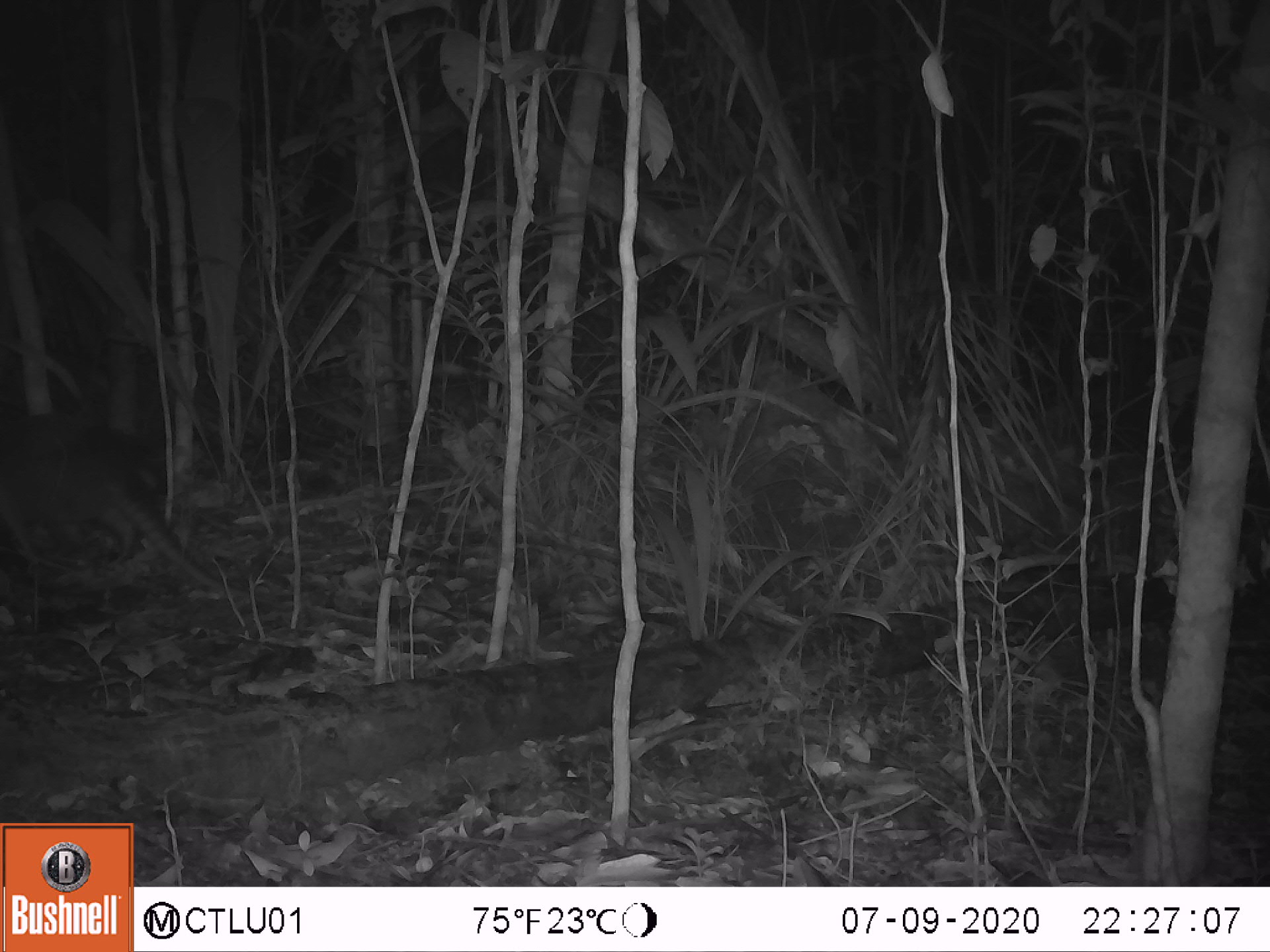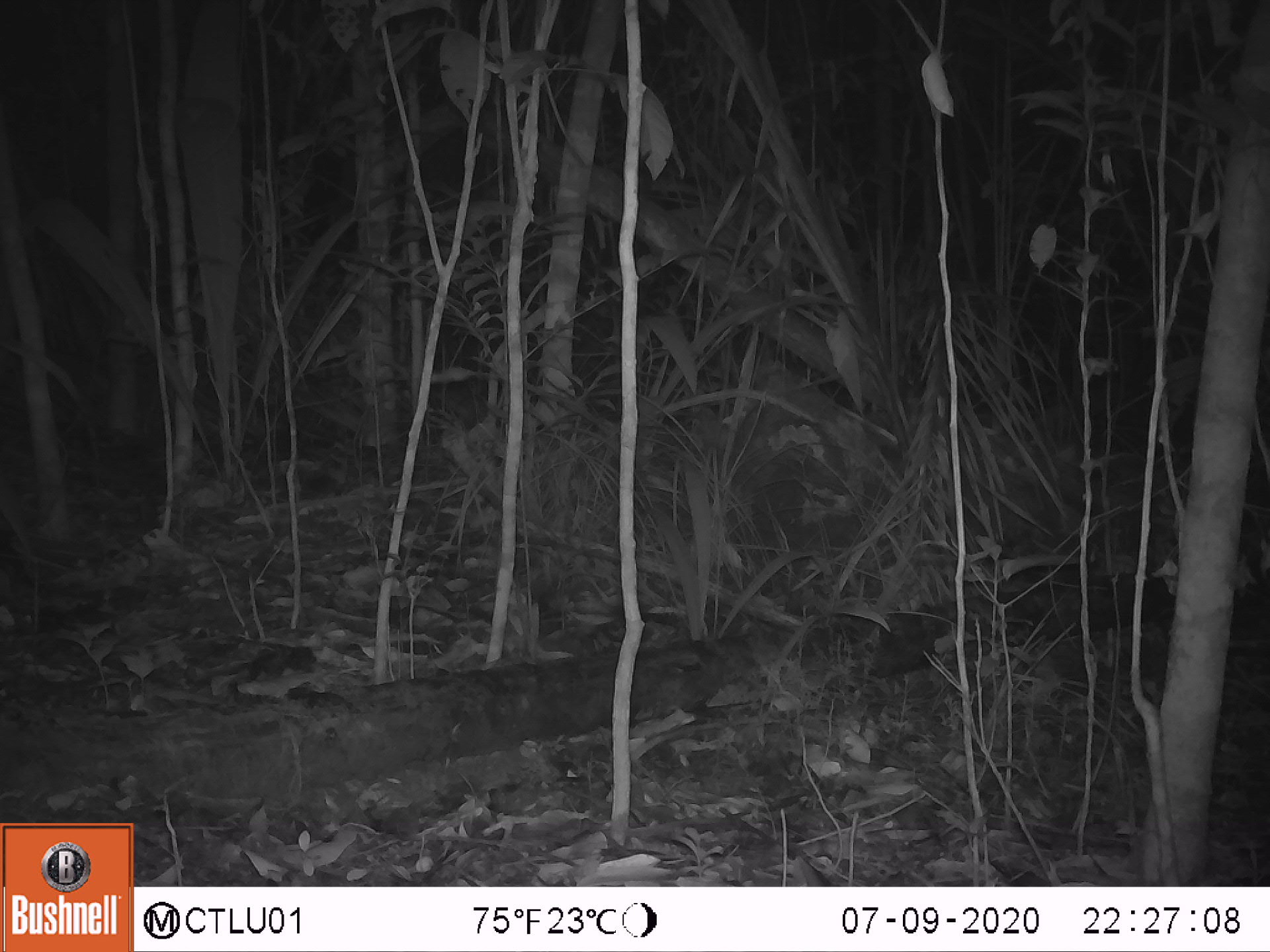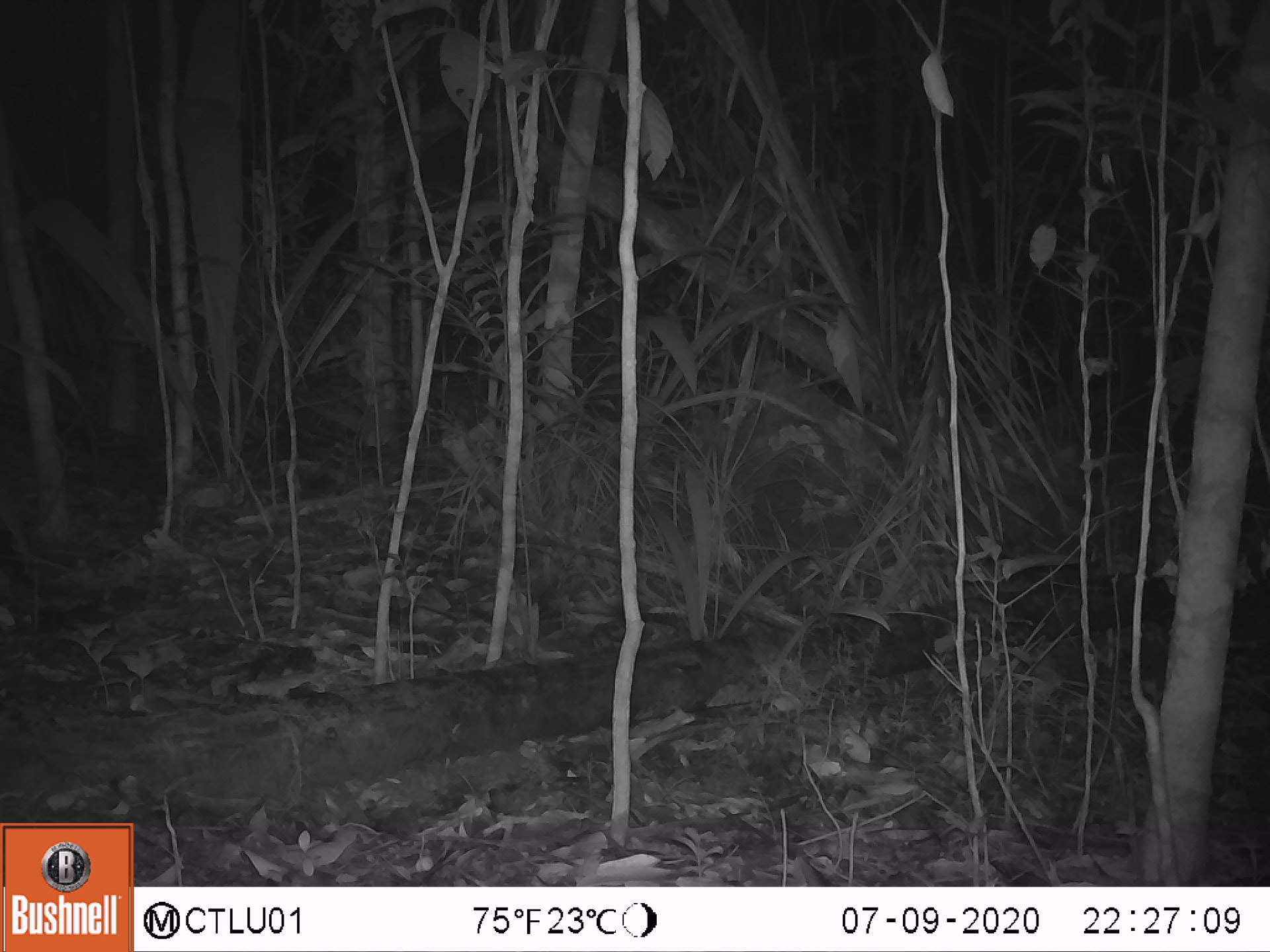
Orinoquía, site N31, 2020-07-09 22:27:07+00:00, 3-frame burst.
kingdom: Animalia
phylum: Chordata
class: Mammalia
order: Cingulata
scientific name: Cingulata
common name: armadillo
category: unknown armadillo